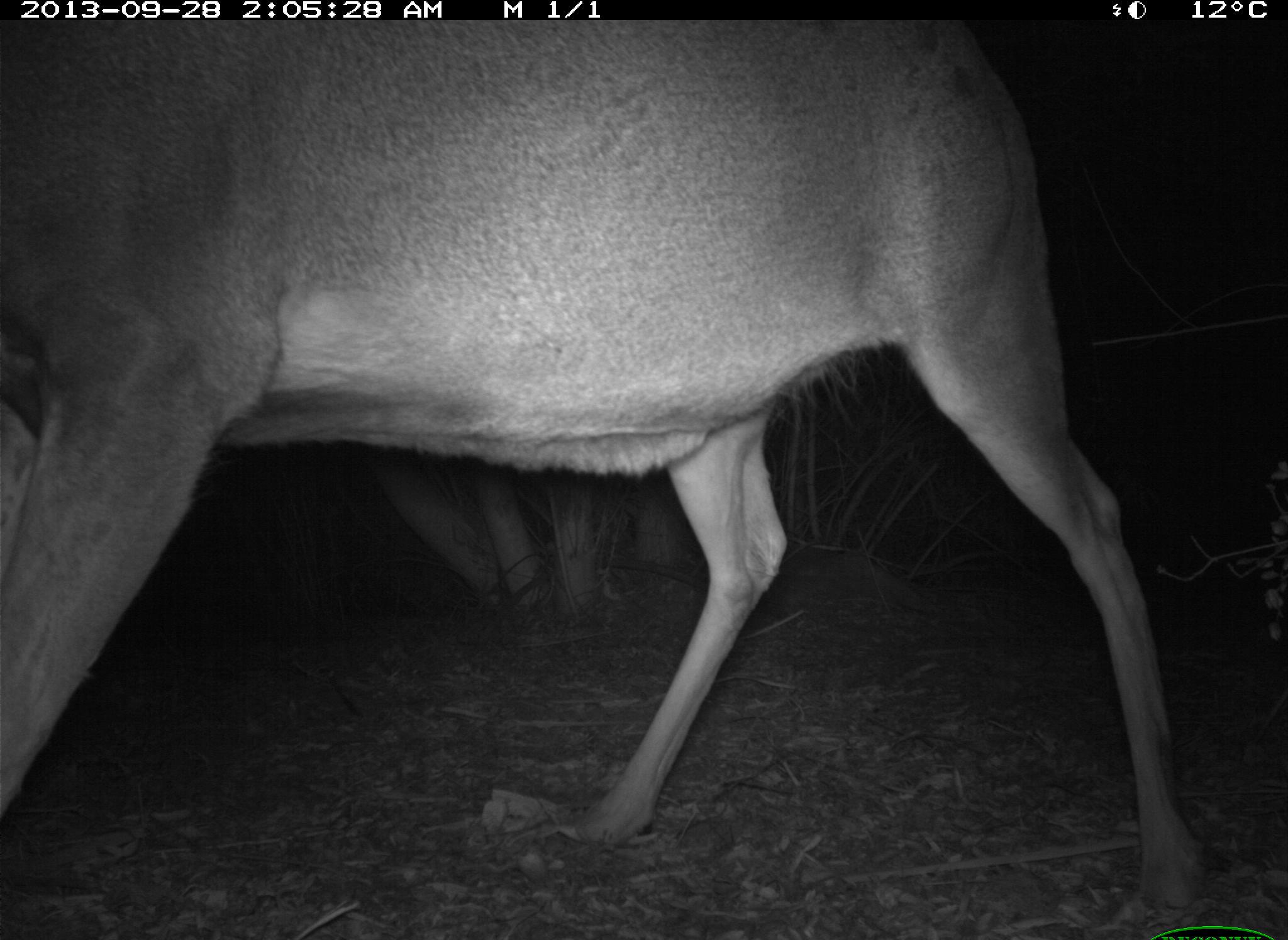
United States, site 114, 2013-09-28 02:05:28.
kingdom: Animalia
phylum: Chordata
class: Mammalia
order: Artiodactyla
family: Cervidae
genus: Odocoileus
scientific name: Odocoileus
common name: deer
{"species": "deer (Odocoileus)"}